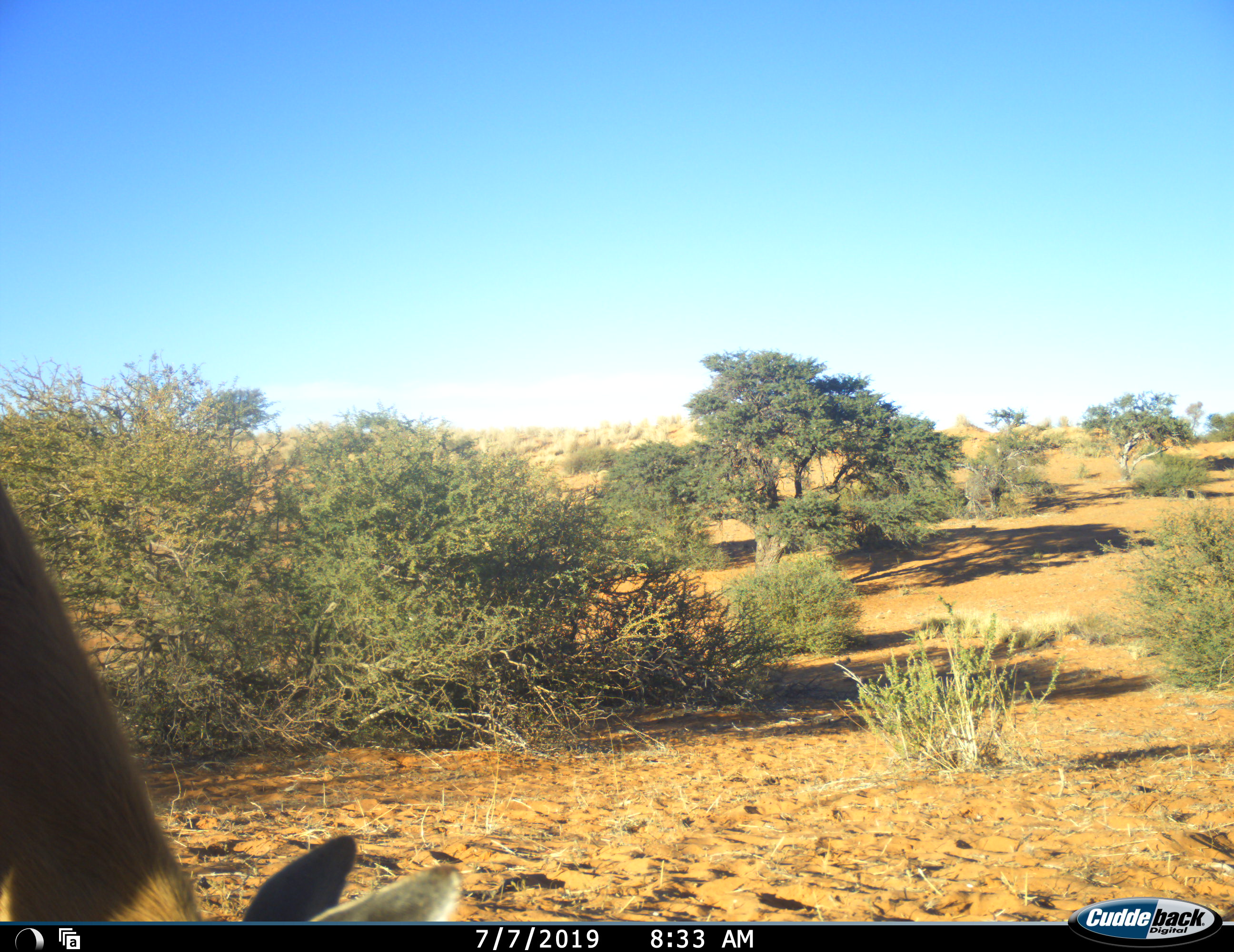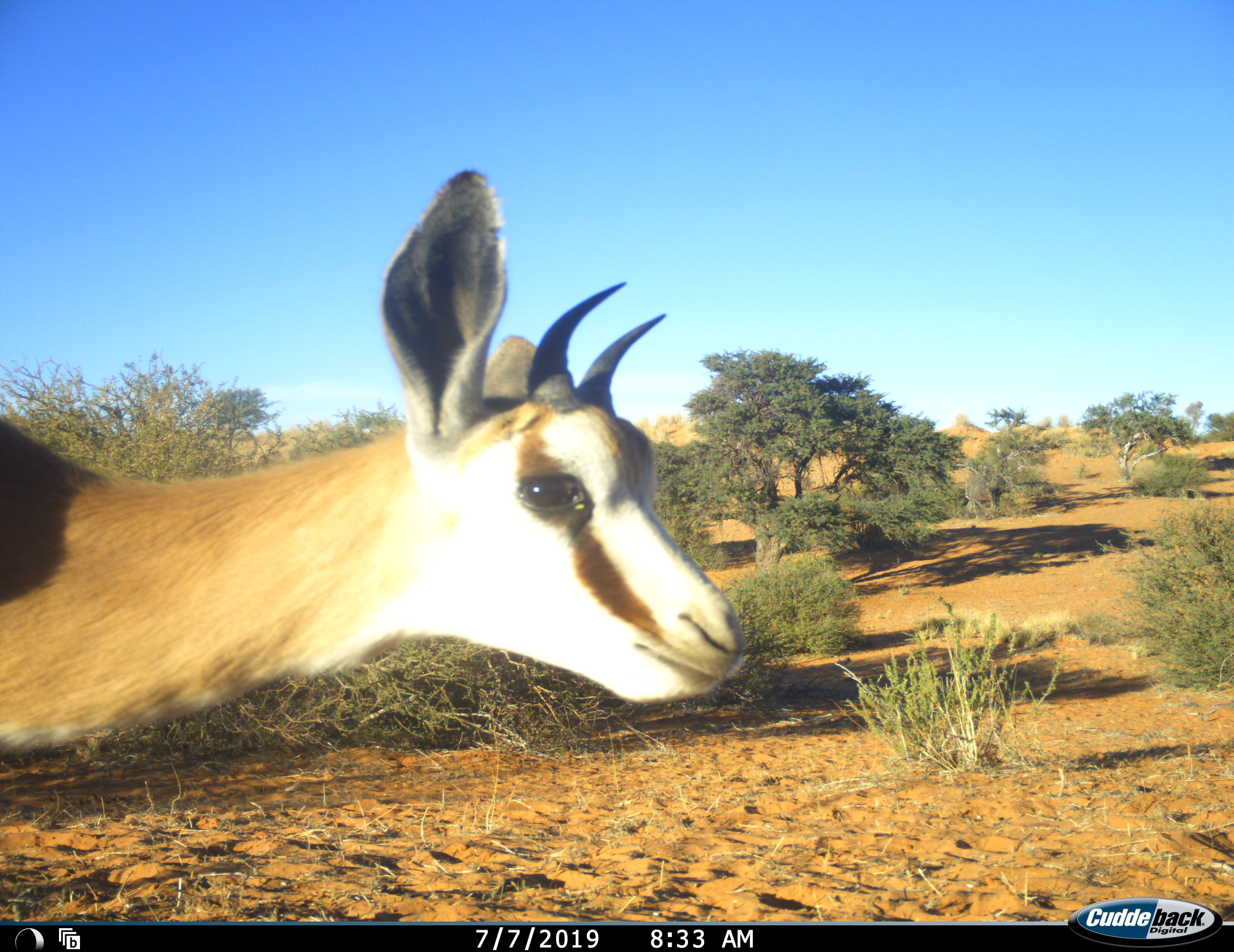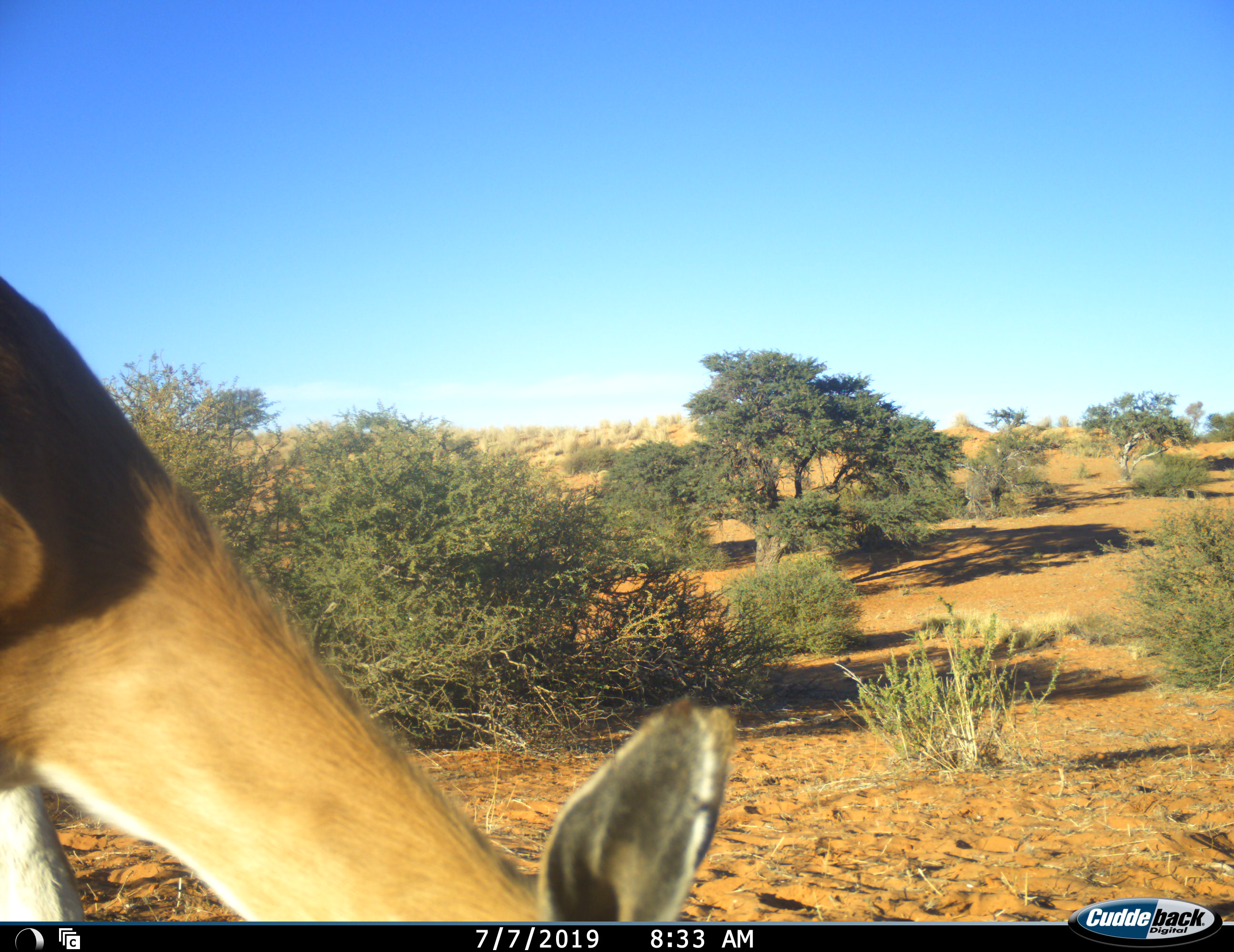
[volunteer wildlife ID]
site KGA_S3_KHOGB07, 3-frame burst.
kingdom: Animalia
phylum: Chordata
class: Mammalia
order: Artiodactyla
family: Bovidae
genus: Antidorcas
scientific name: Antidorcas marsupialis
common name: springbok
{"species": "springbok (Antidorcas marsupialis)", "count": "1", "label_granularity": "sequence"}